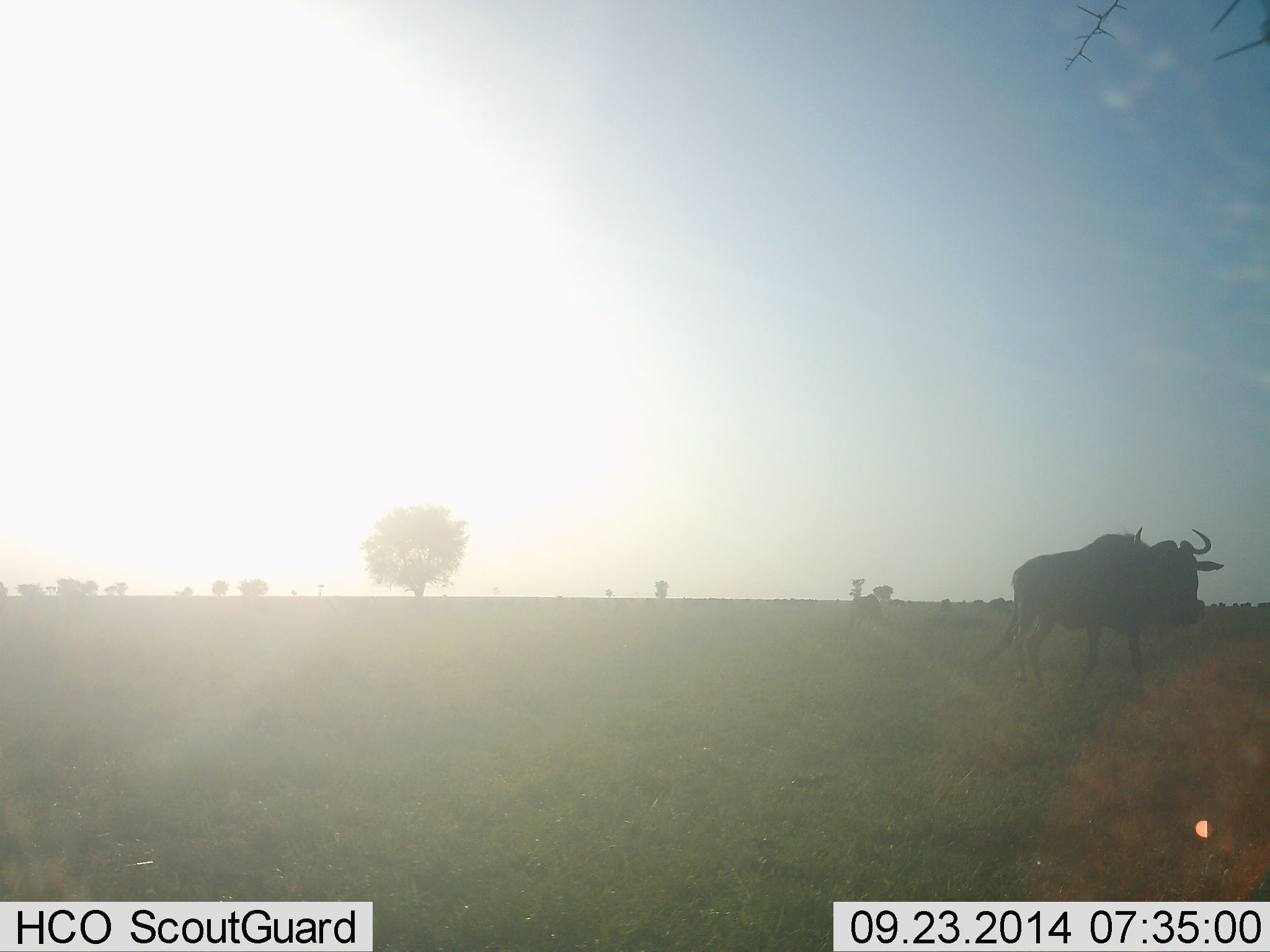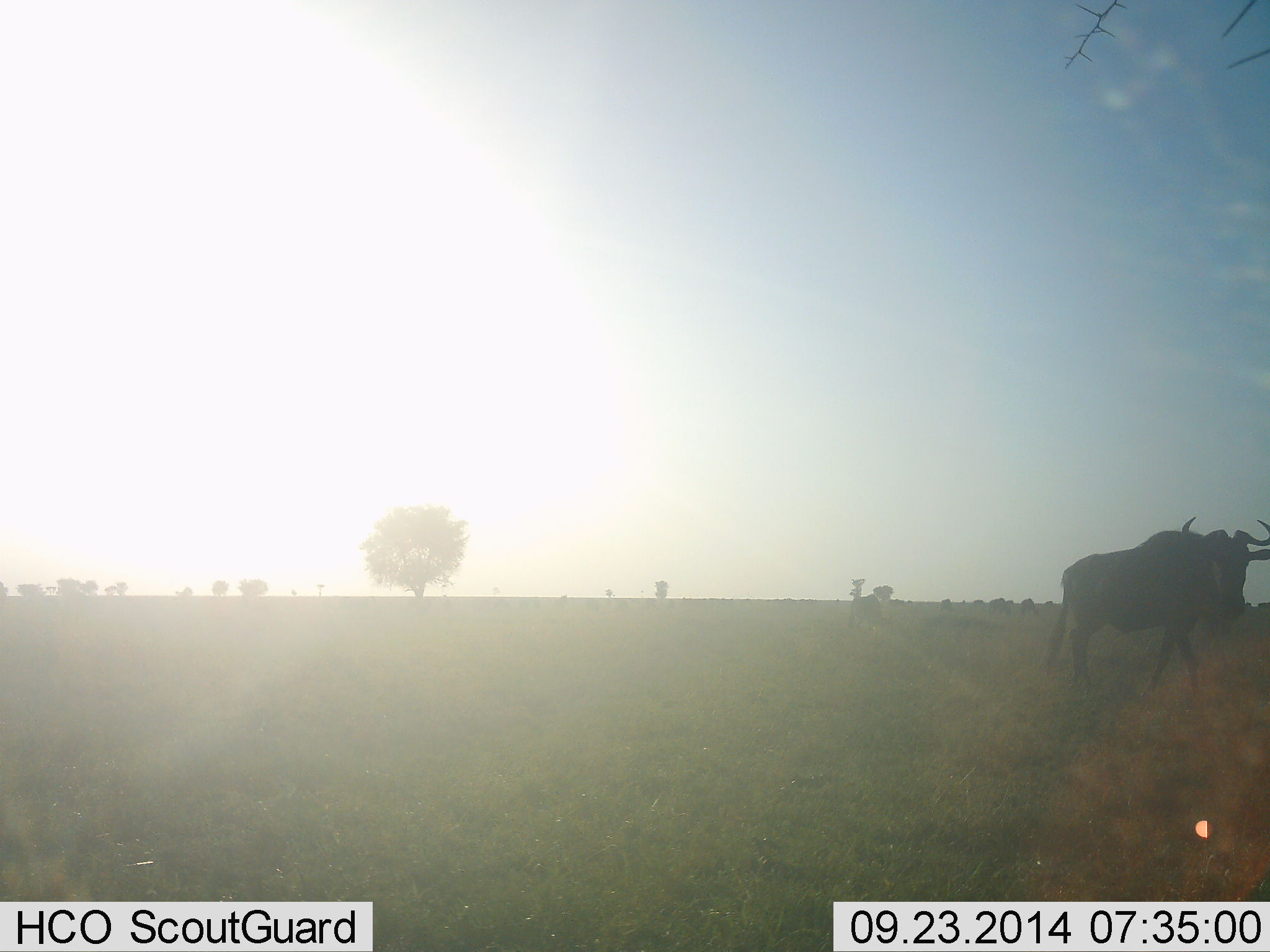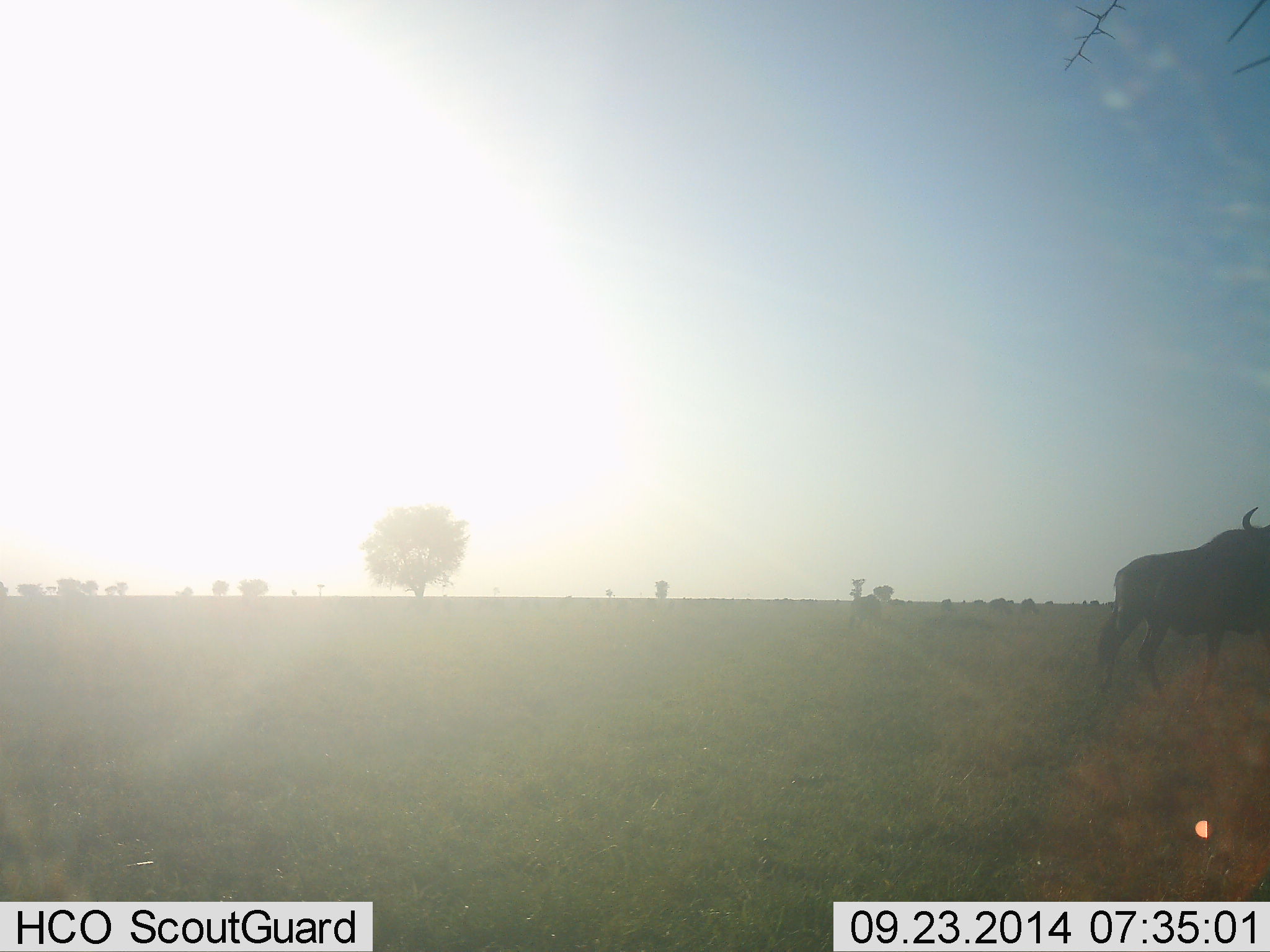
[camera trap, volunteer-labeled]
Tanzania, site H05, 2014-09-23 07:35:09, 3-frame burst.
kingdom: Animalia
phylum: Chordata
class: Mammalia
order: Artiodactyla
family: Bovidae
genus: Connochaetes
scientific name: Connochaetes taurinus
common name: blue wildebeest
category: wildebeest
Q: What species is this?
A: Wildebeest (blue wildebeest) (Connochaetes taurinus).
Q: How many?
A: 1.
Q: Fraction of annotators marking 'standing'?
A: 10%.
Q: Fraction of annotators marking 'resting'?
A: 0%.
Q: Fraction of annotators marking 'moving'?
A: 100%.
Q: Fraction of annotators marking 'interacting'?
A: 0%.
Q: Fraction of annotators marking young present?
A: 0%.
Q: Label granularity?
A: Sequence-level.